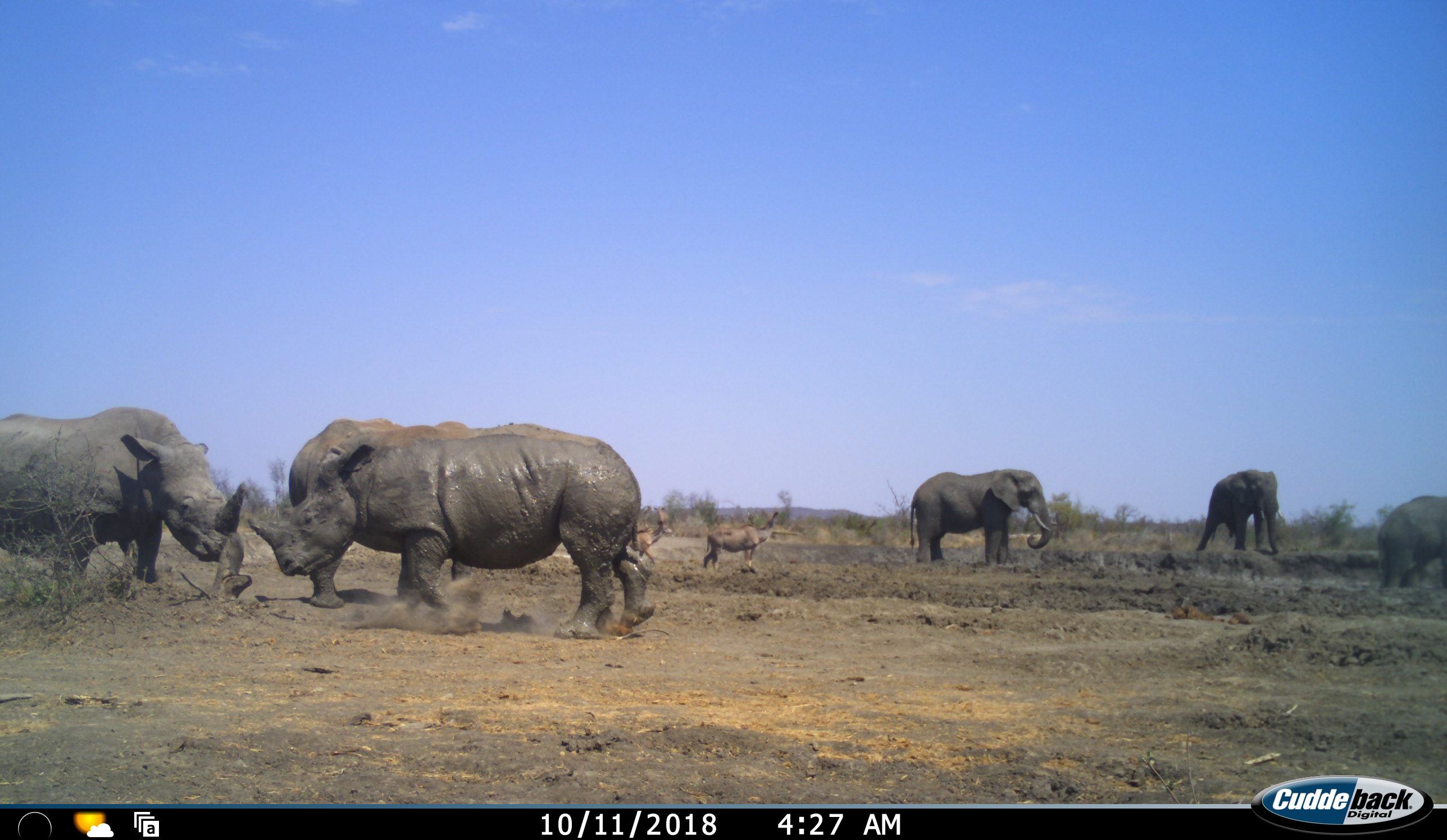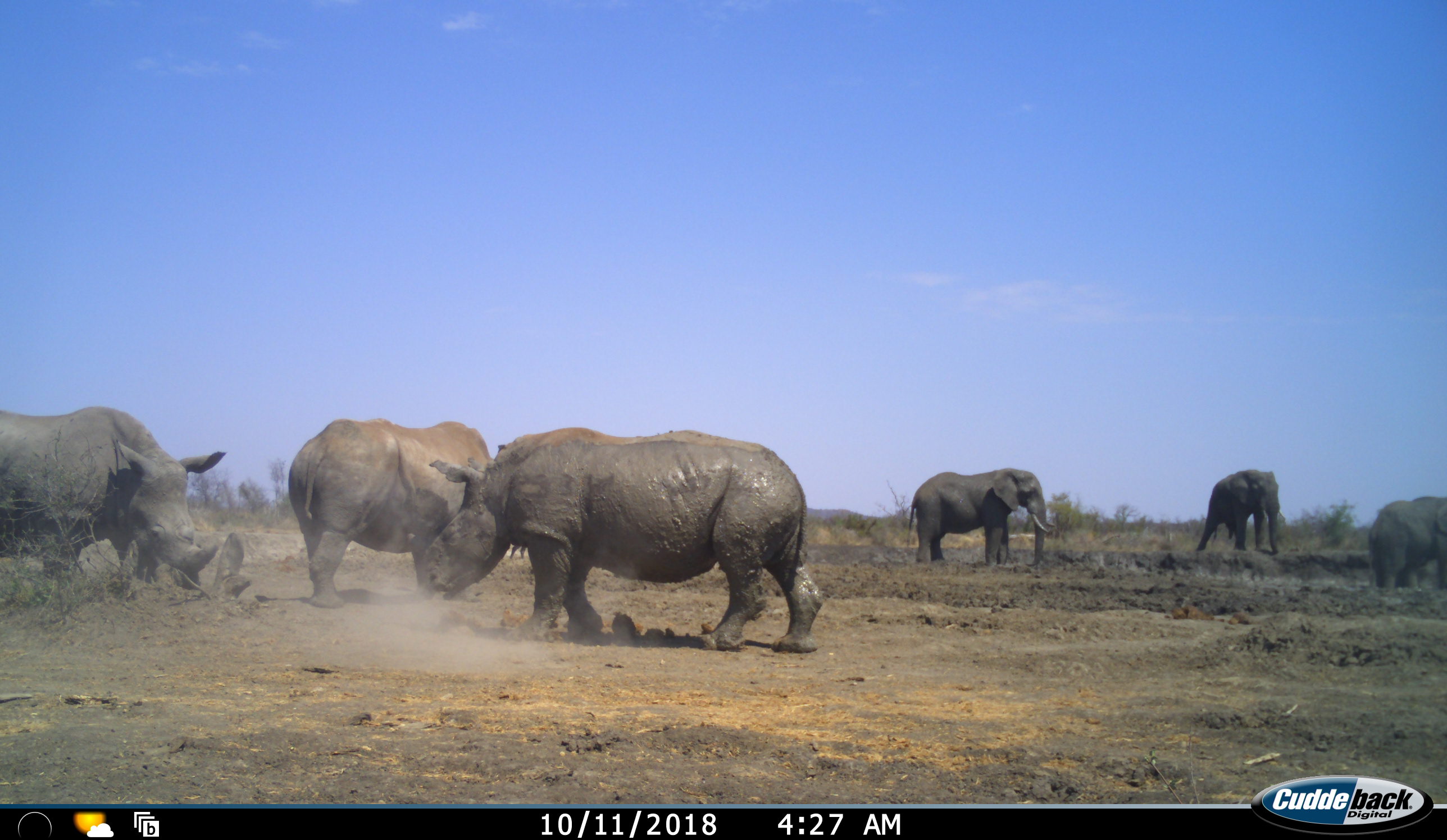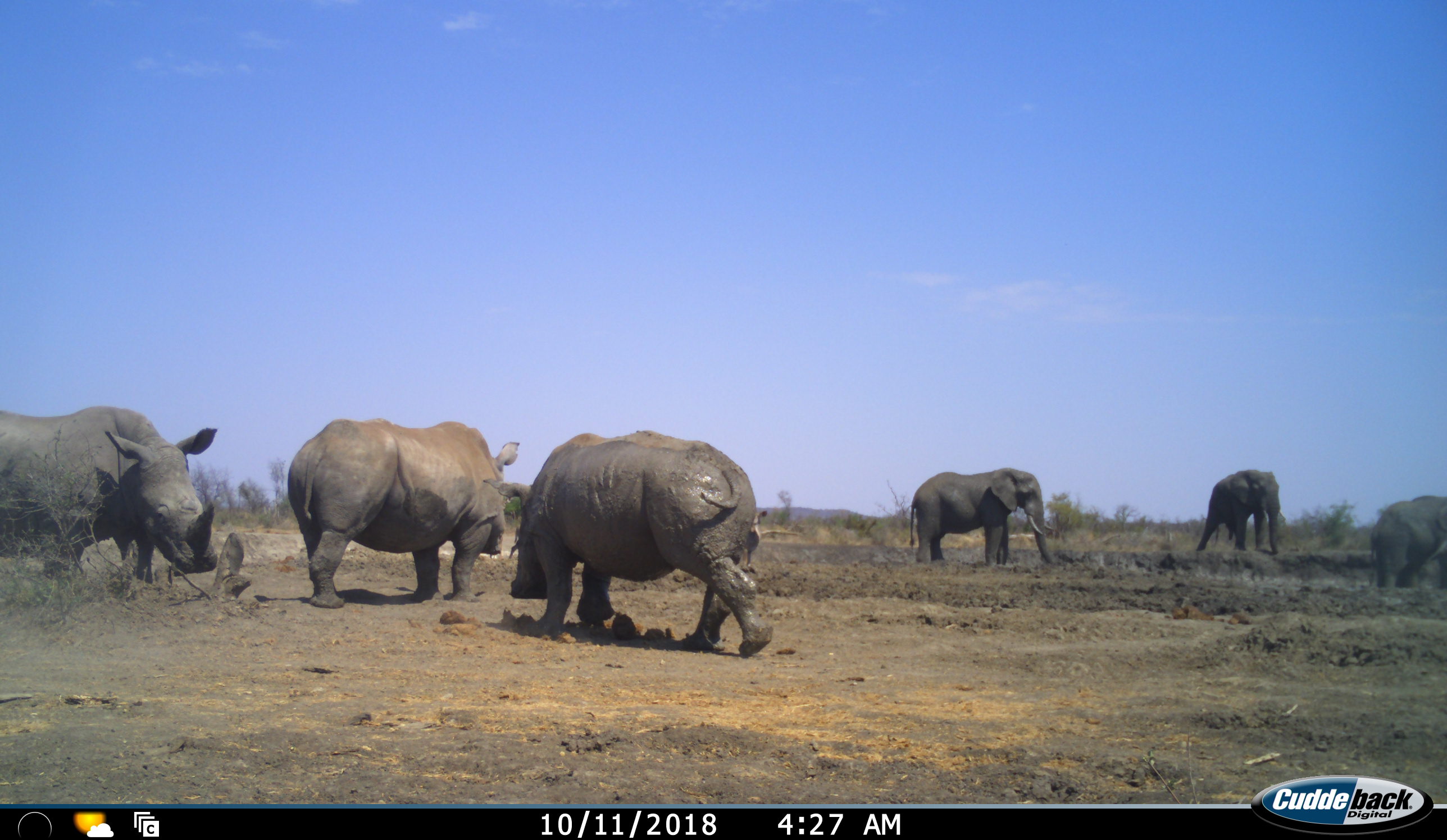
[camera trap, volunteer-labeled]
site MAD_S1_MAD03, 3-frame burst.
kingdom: Animalia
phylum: Chordata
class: Mammalia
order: Proboscidea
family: Elephantidae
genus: Loxodonta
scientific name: Loxodonta africana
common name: african bush elephant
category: elephant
Elephant (african bush elephant) (Loxodonta africana), count 3. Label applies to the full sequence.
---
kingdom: Animalia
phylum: Chordata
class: Mammalia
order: Artiodactyla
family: Bovidae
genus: Tragelaphus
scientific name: Tragelaphus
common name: kudu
Kudu (Tragelaphus), count 2. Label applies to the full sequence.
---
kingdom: Animalia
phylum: Chordata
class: Mammalia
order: Perissodactyla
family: Rhinocerotidae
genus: Ceratotherium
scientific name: Ceratotherium simum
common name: white rhinoceros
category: rhinoceroswhite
Rhinoceroswhite (white rhinoceros) (Ceratotherium simum), count 3. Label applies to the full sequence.